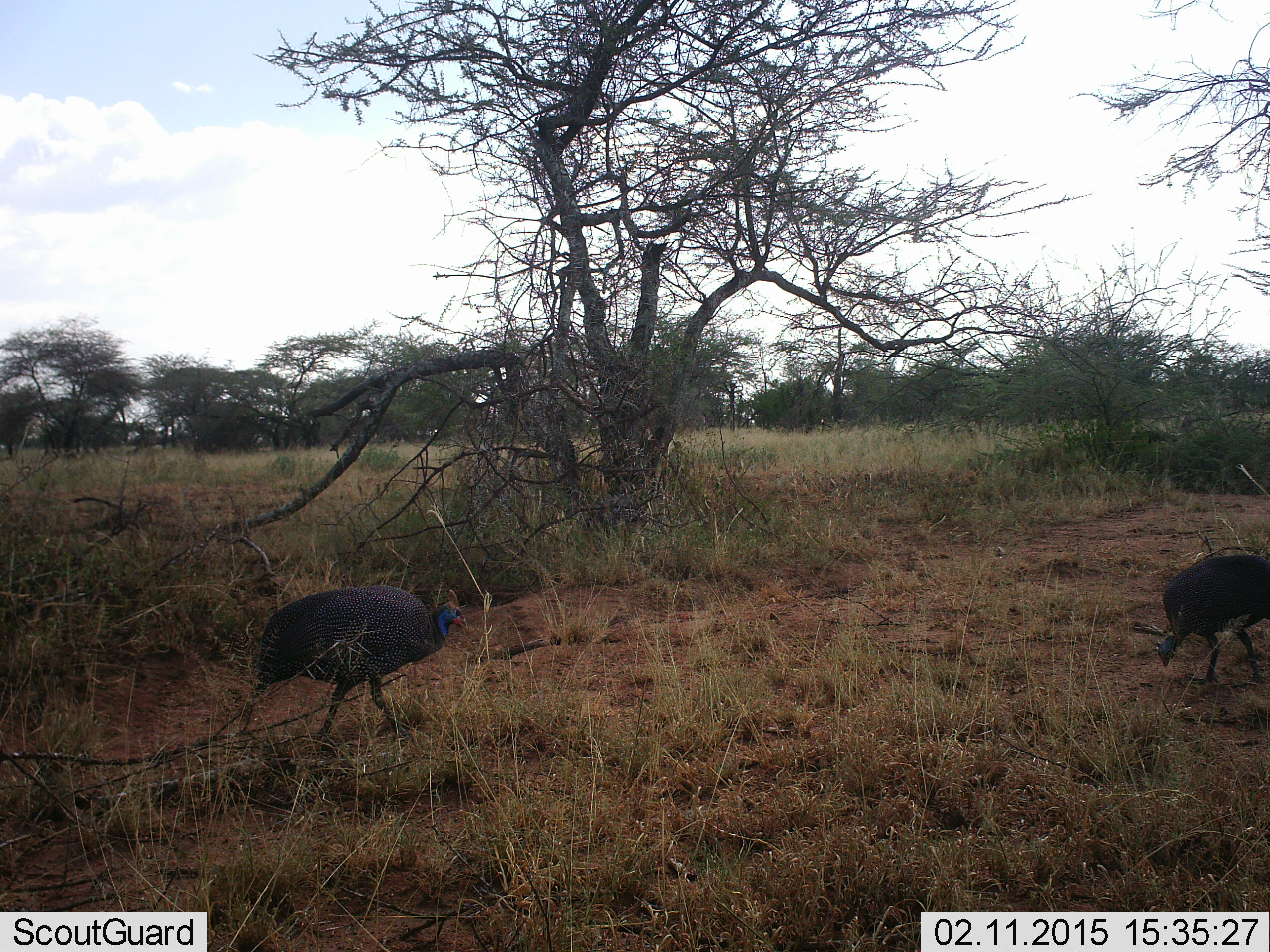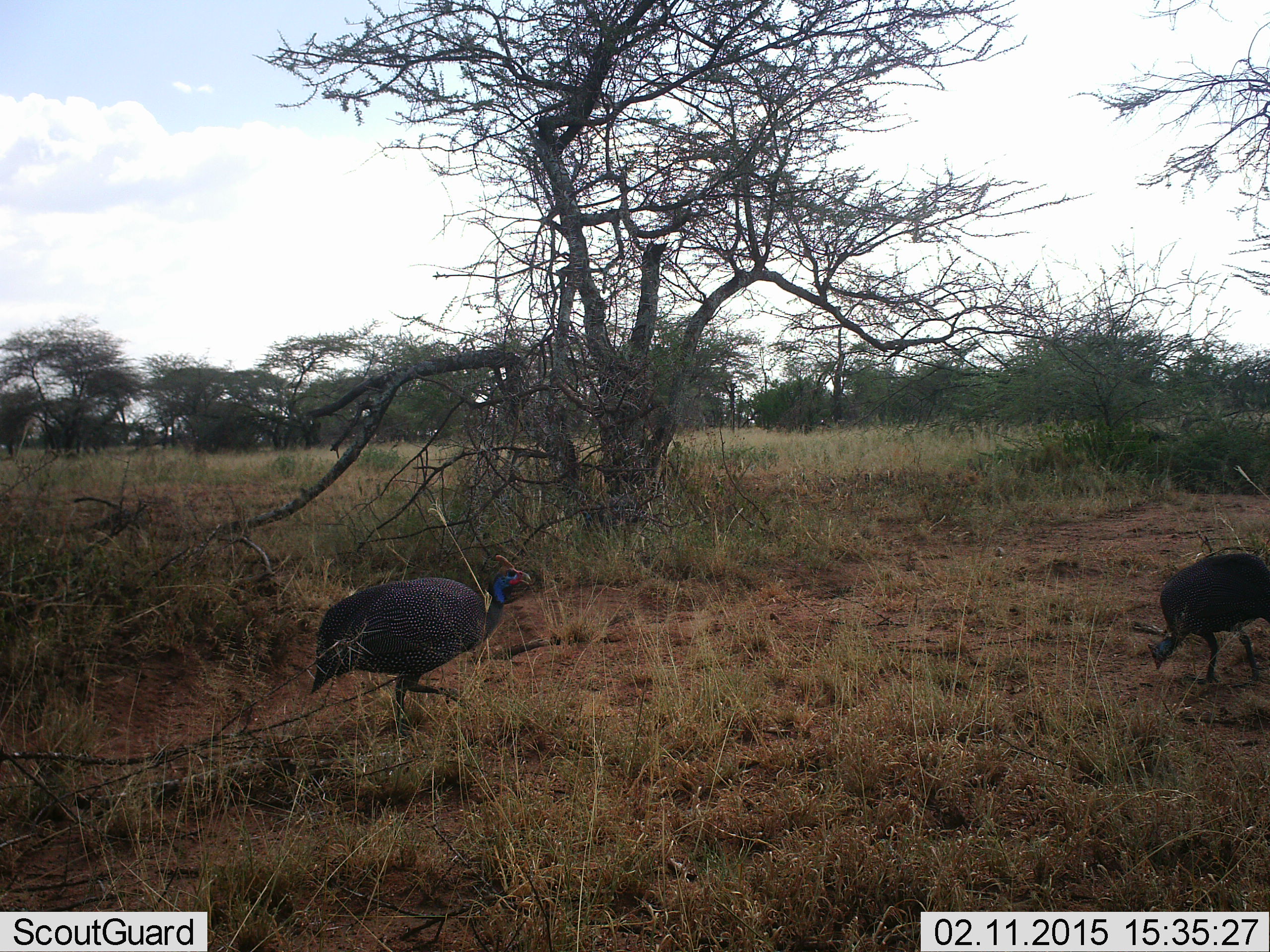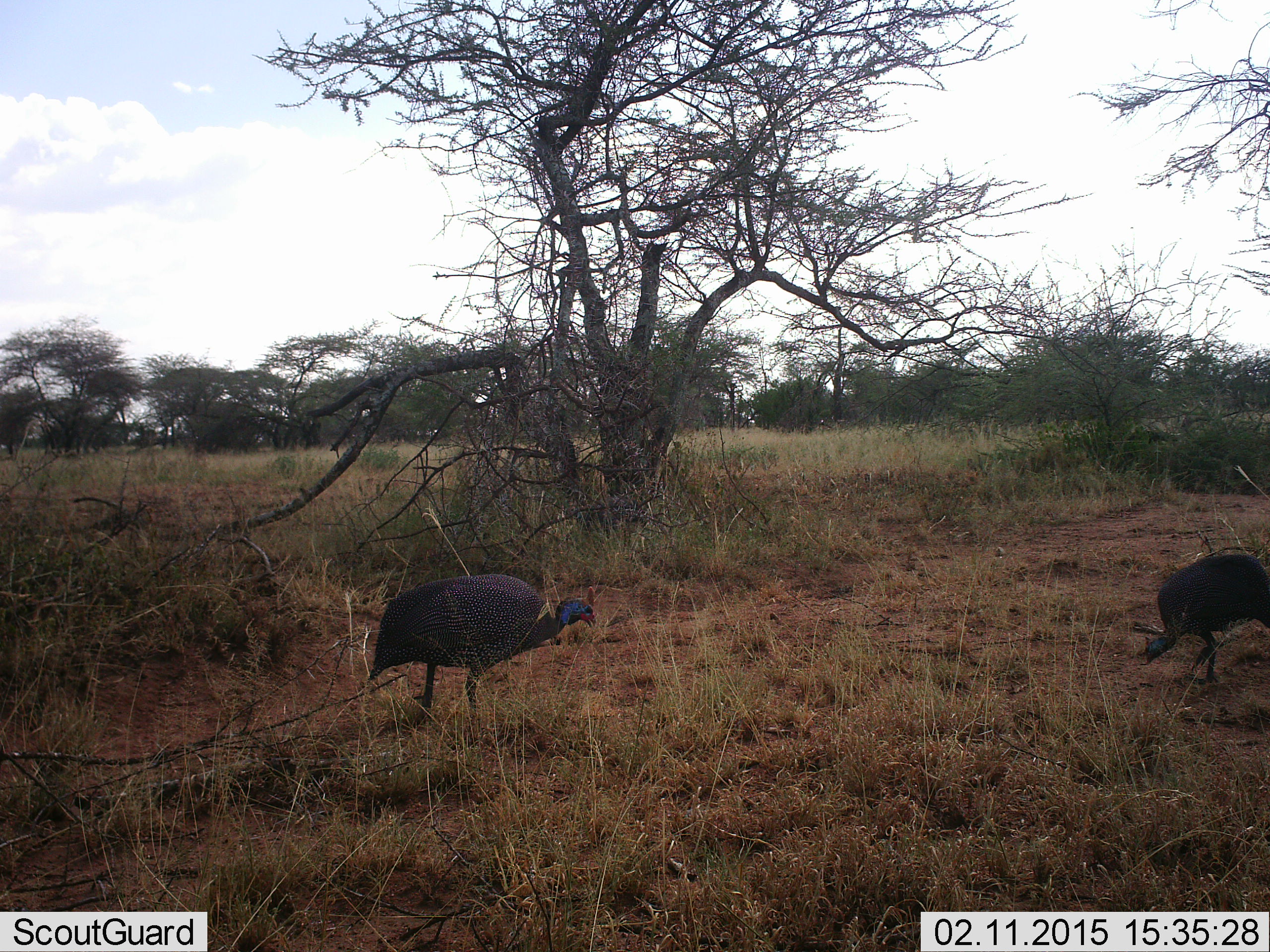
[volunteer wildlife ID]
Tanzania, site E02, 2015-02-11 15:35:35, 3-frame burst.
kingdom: Animalia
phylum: Chordata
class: Aves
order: Galliformes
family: Numididae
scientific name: Numididae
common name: guinea fowl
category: guineafowl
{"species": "guineafowl (guinea fowl) (Numididae)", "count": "2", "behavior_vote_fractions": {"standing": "20%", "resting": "0%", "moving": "80%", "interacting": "0%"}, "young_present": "0%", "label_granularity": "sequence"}